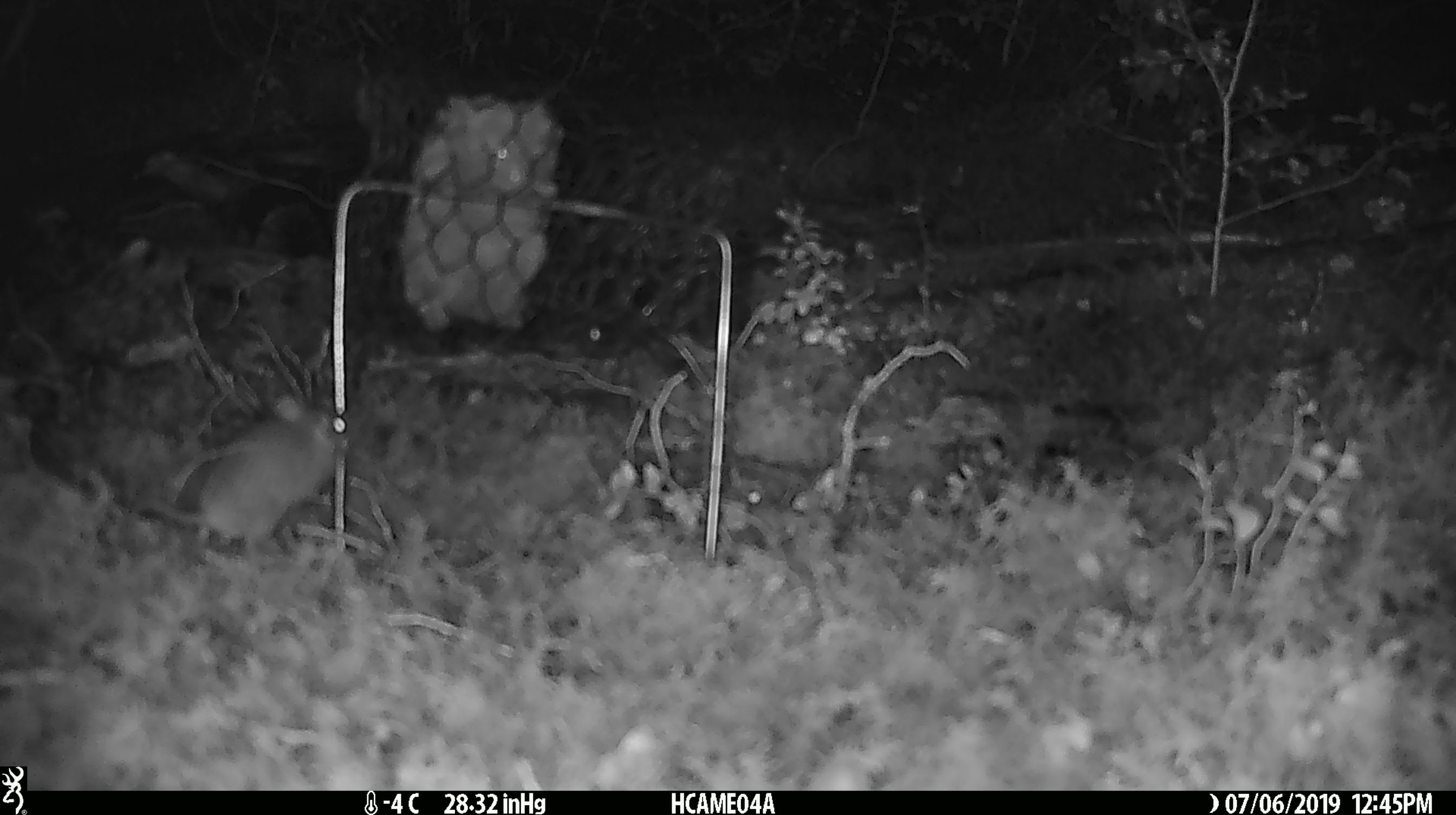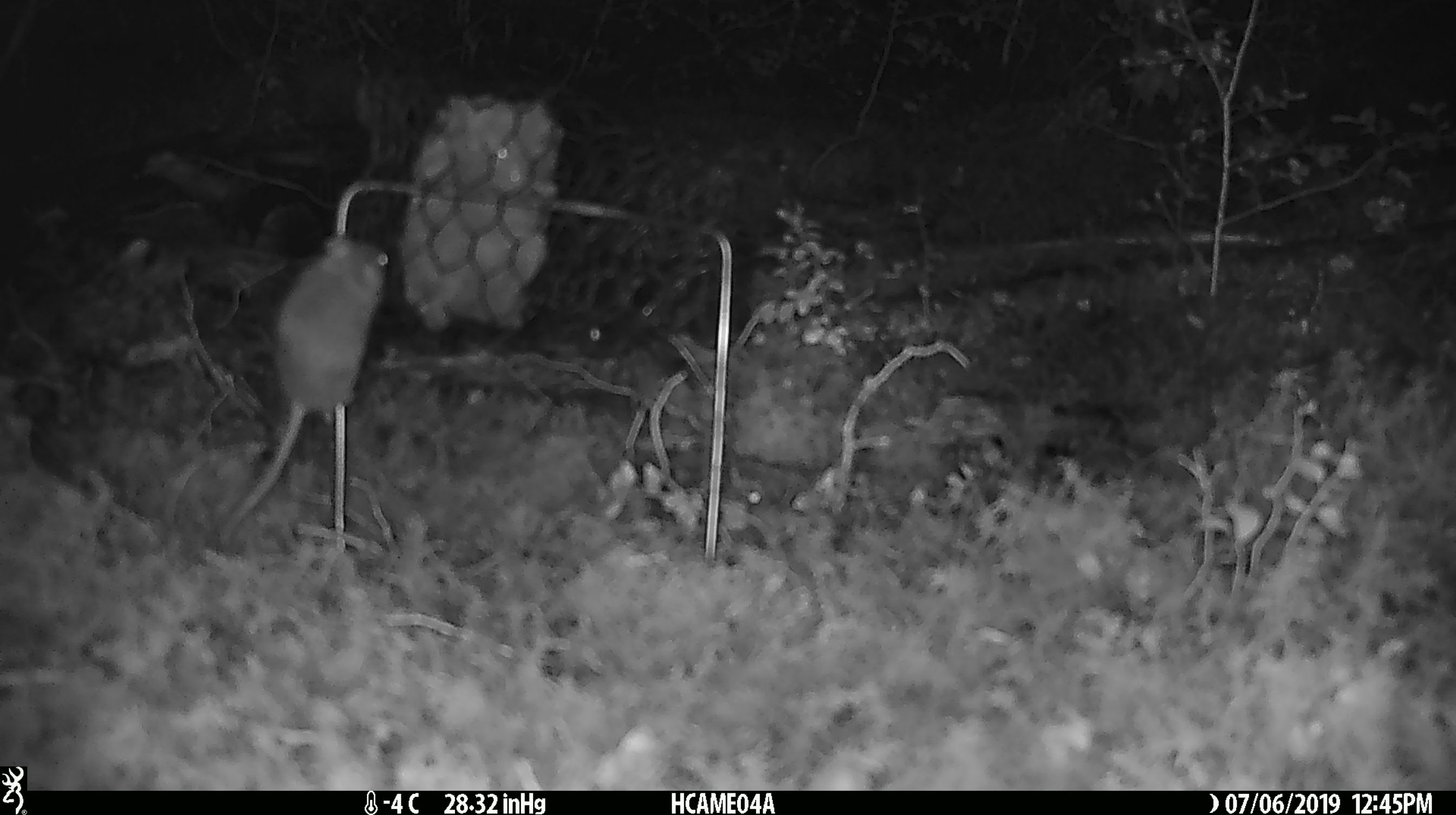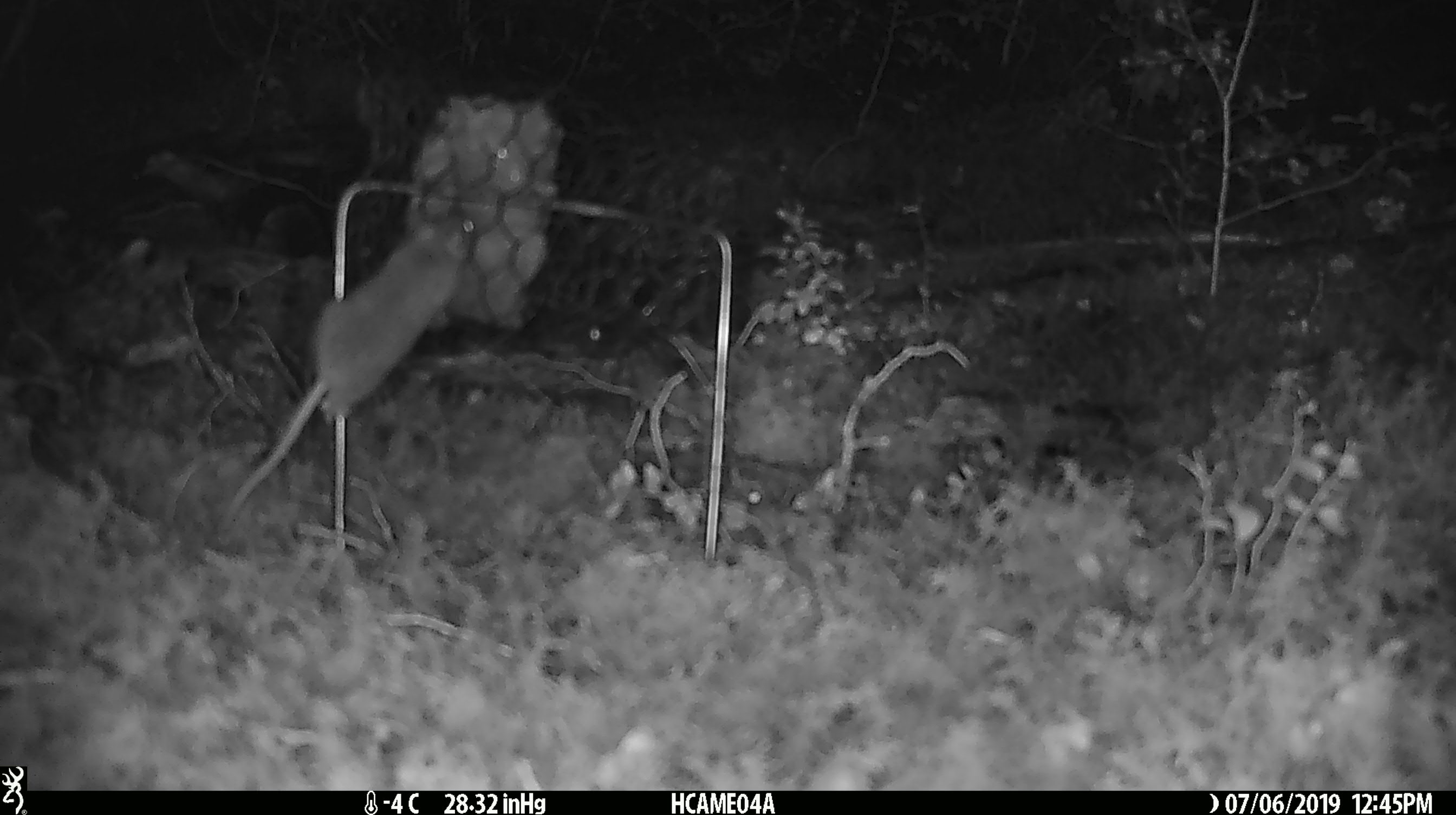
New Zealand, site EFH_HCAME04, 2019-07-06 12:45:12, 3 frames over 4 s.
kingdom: Animalia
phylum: Chordata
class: Mammalia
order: Rodentia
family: Muridae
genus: Mus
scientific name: Mus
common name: mouse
Mouse (Mus).